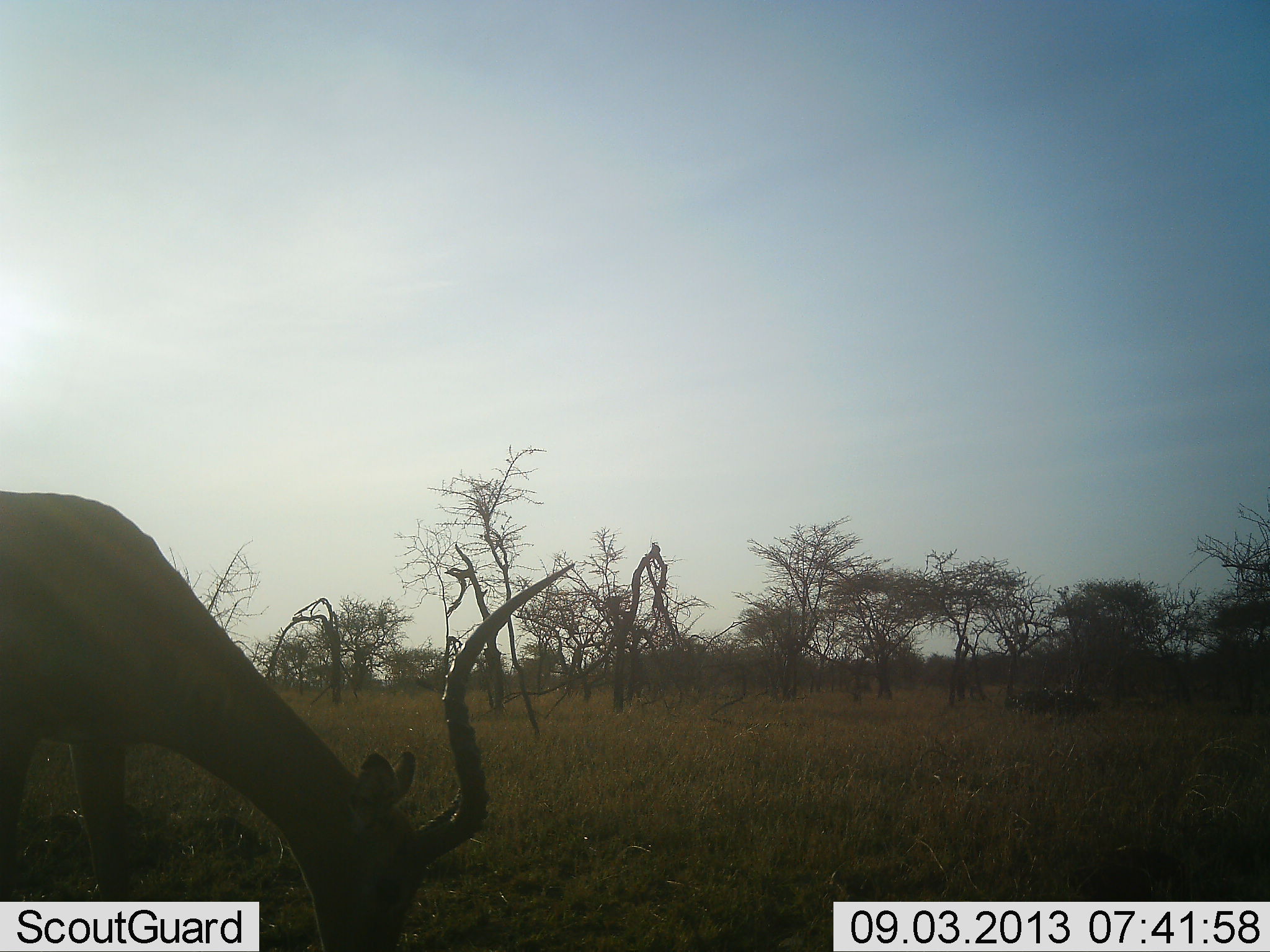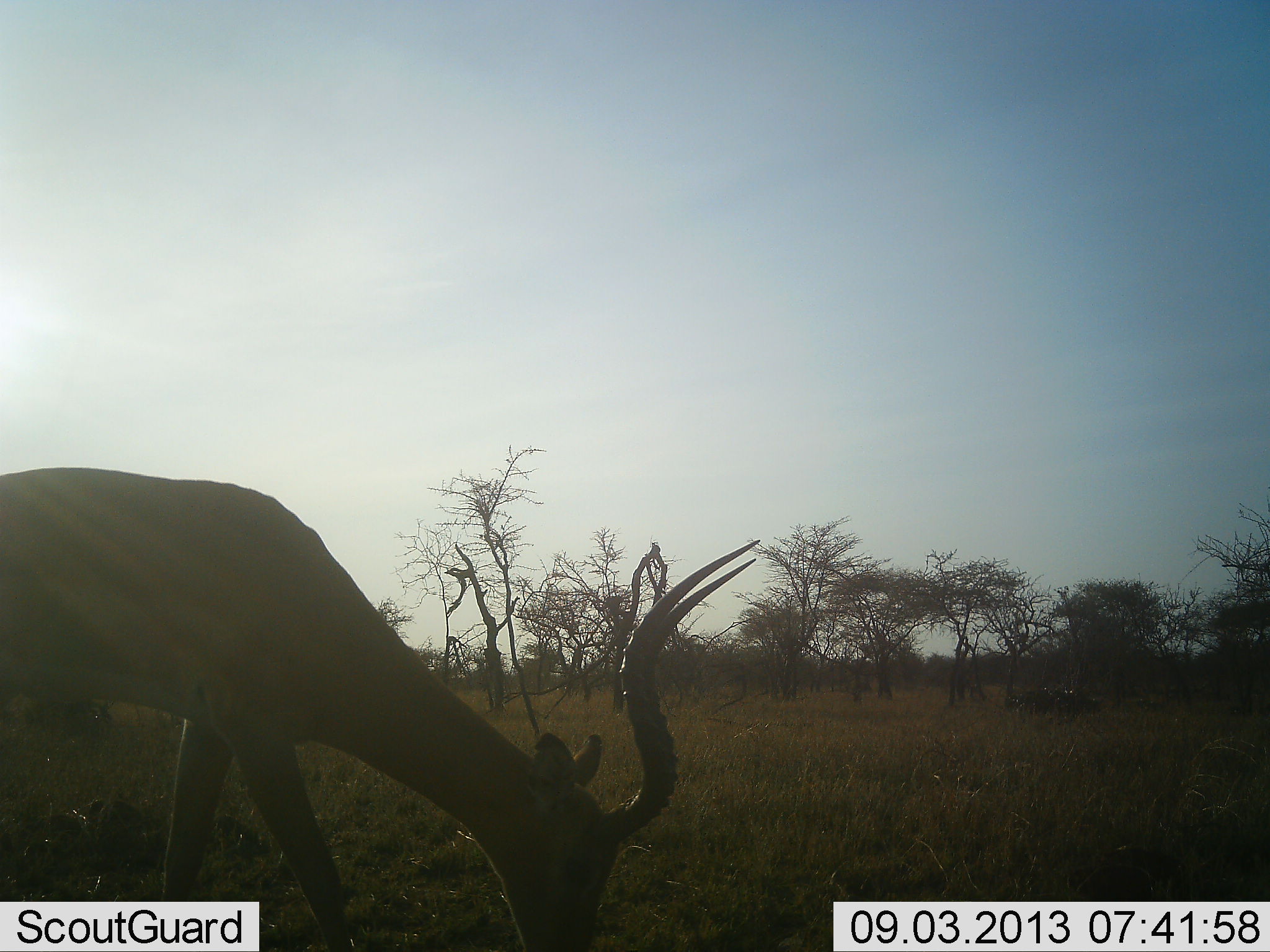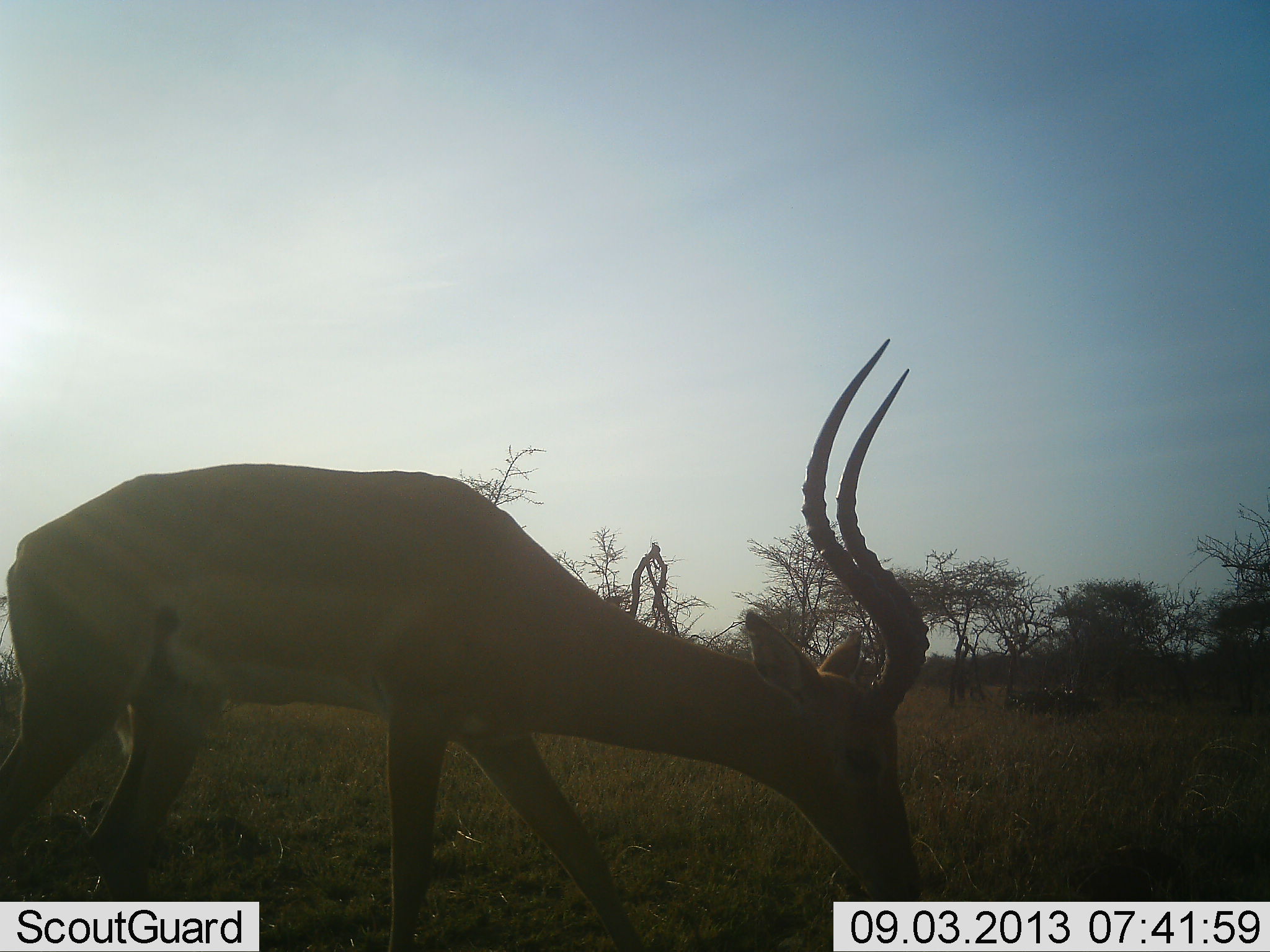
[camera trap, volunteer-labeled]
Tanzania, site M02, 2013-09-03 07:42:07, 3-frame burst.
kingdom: Animalia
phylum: Chordata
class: Mammalia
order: Artiodactyla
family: Bovidae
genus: Aepyceros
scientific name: Aepyceros melampus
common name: impala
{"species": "impala (Aepyceros melampus)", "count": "1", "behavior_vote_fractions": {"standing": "8%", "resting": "0%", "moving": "58%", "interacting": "0%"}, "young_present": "0%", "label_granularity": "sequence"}